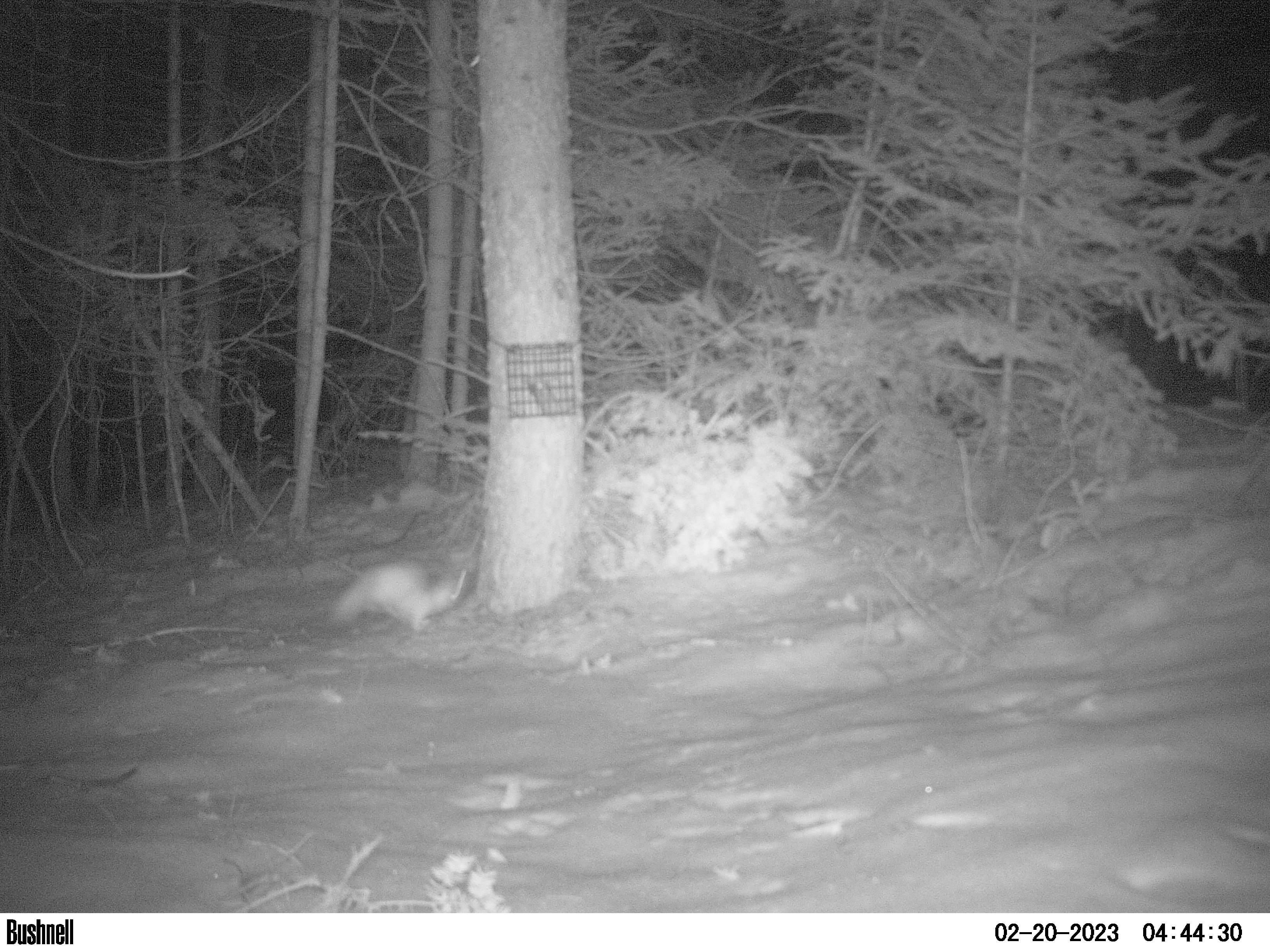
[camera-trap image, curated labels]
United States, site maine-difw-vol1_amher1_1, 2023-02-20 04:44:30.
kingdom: Animalia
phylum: Chordata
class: Mammalia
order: Carnivora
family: Mustelidae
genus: Neogale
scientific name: Neogale frenata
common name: long-tailed weasel